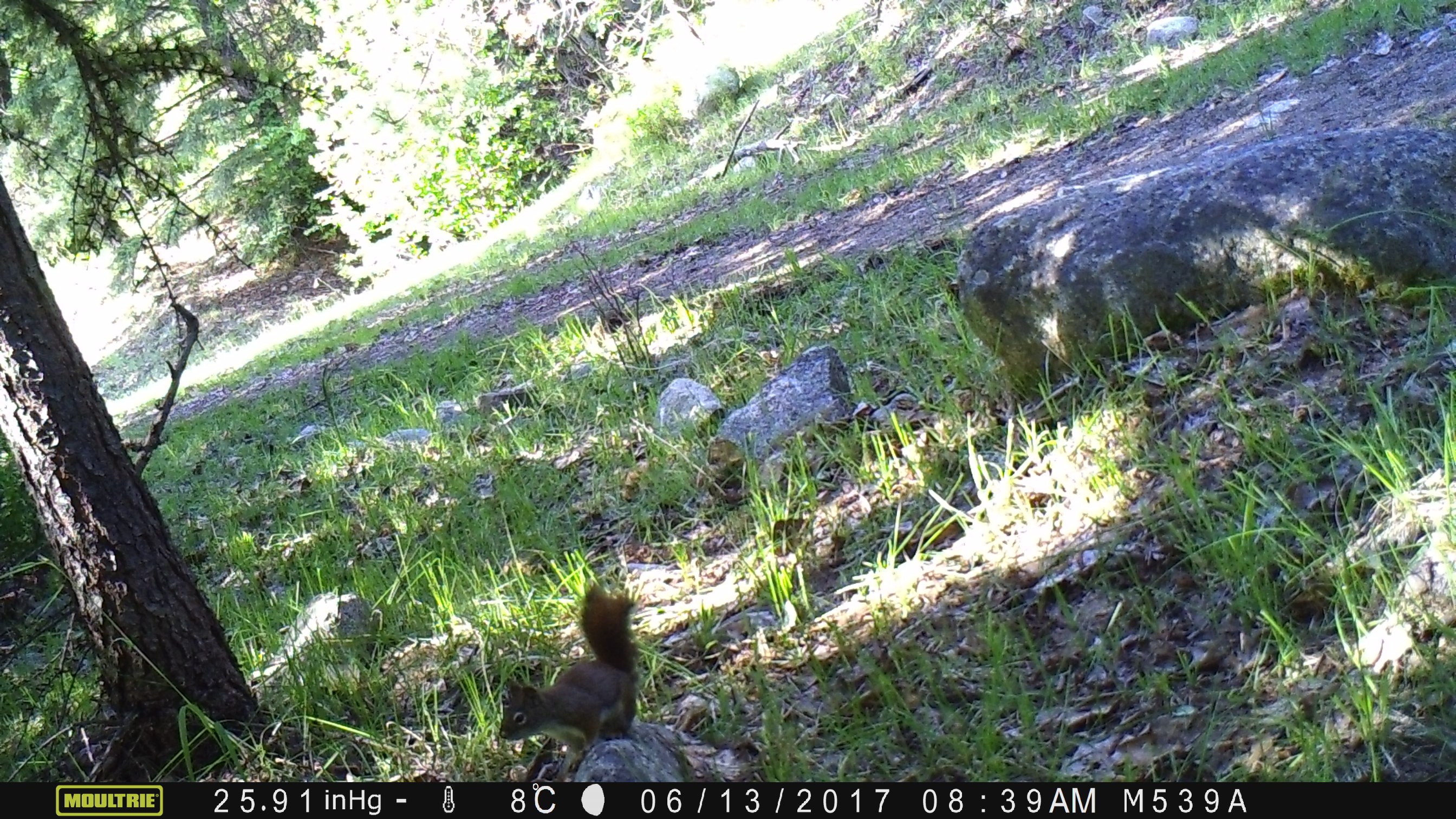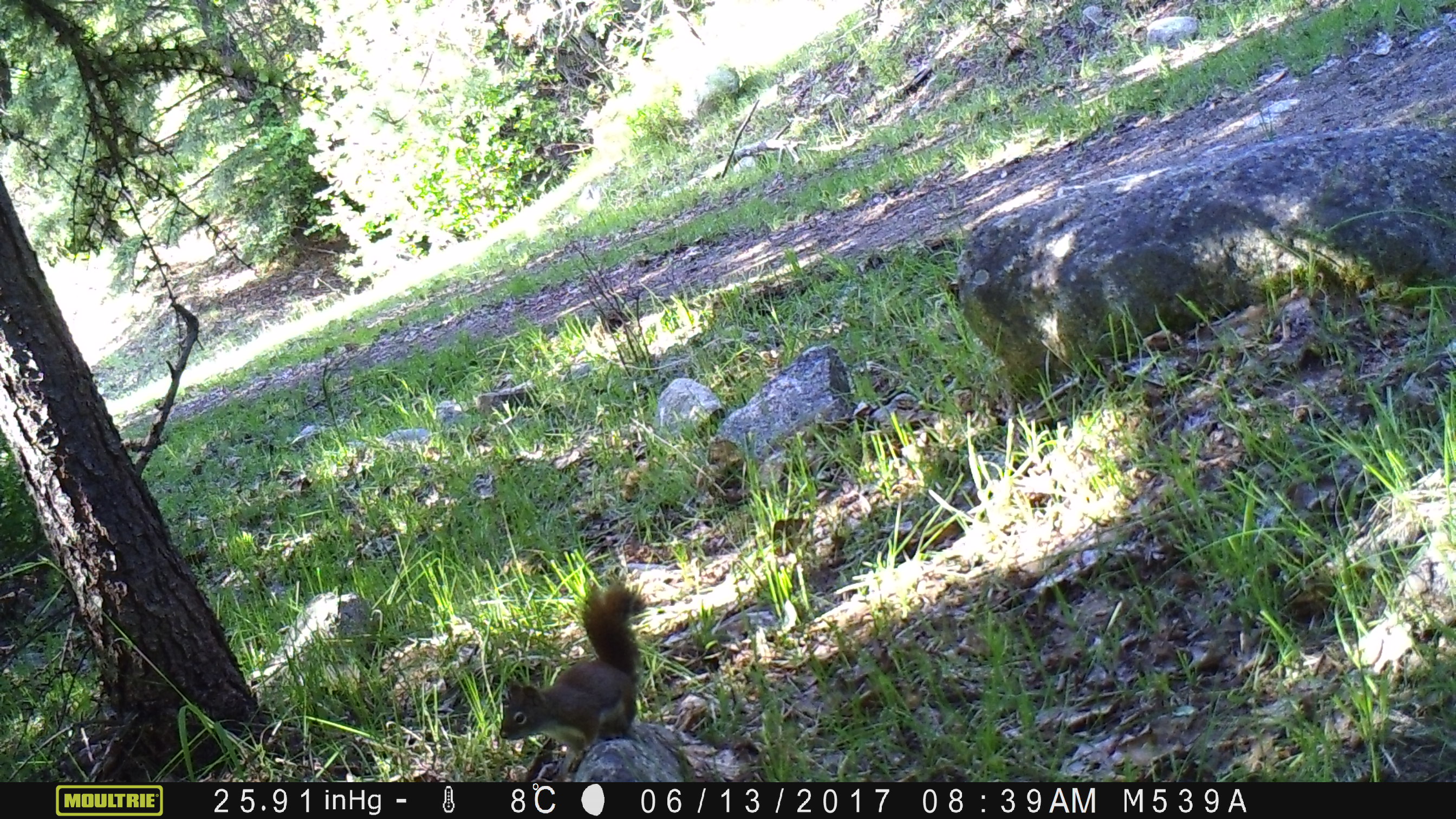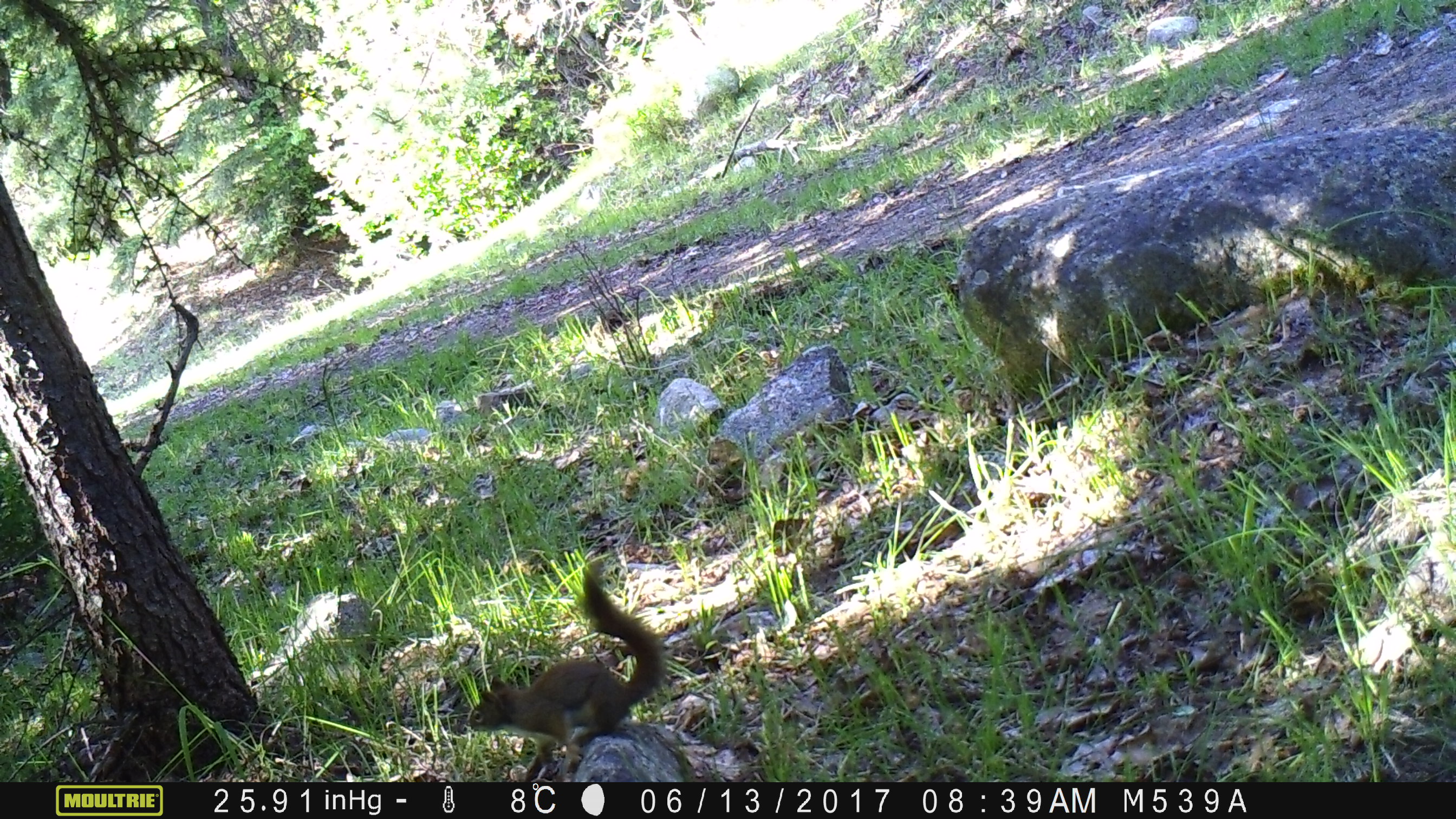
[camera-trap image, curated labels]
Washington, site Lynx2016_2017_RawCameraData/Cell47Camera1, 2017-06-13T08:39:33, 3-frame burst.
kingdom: Animalia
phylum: Chordata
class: Mammalia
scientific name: Mammalia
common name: small mammal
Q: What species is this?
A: Small mammal (Mammalia).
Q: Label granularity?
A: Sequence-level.